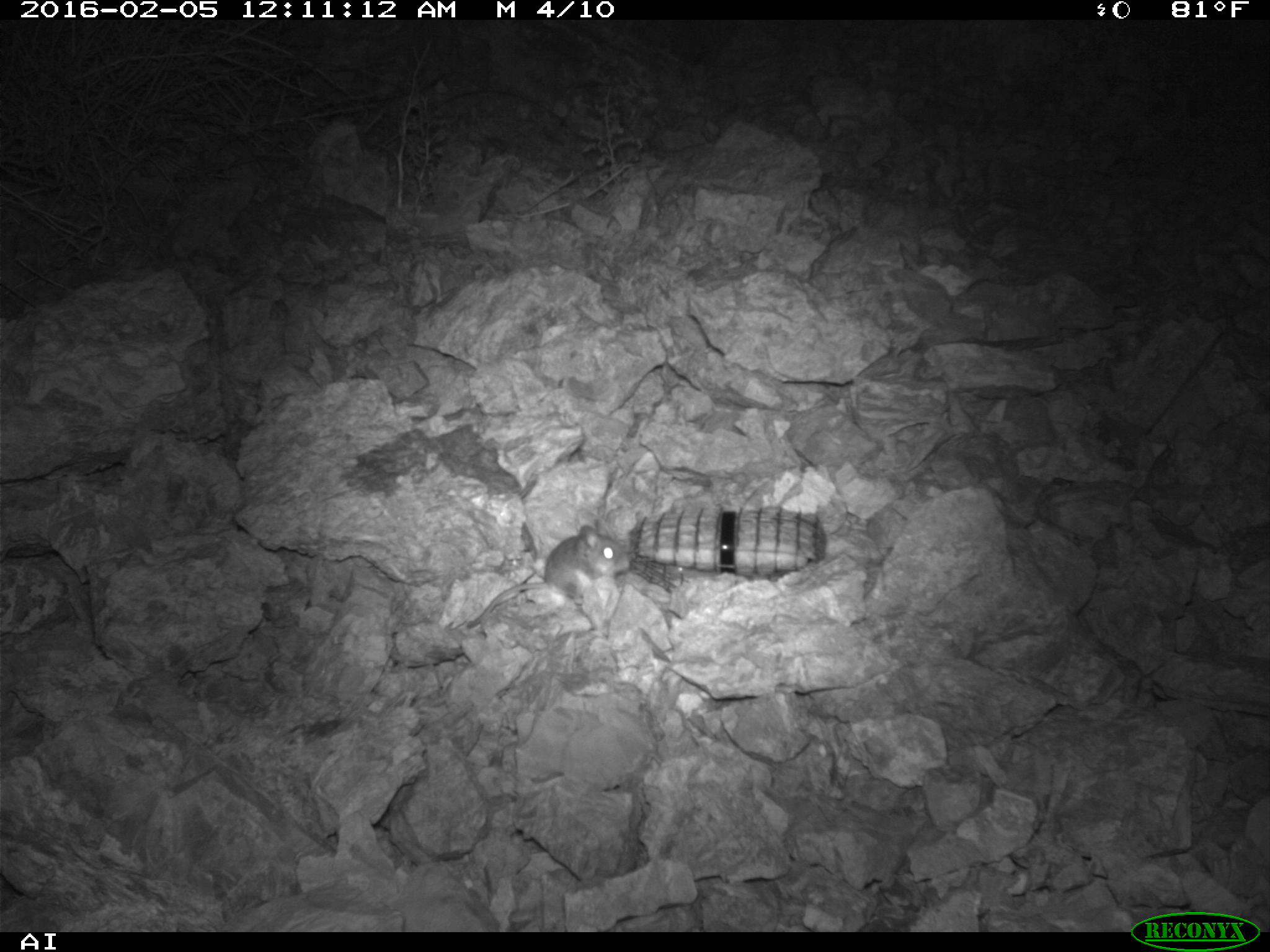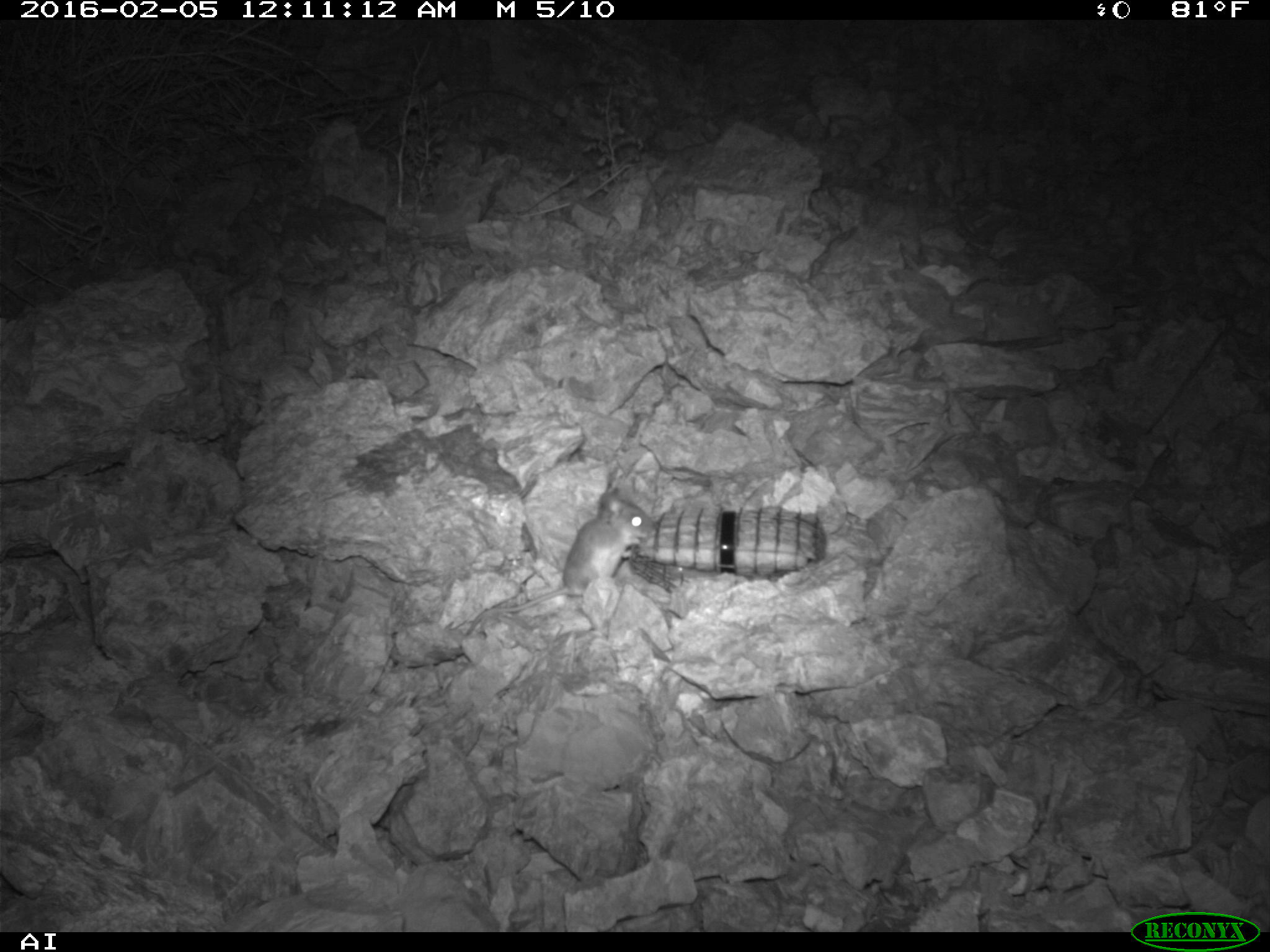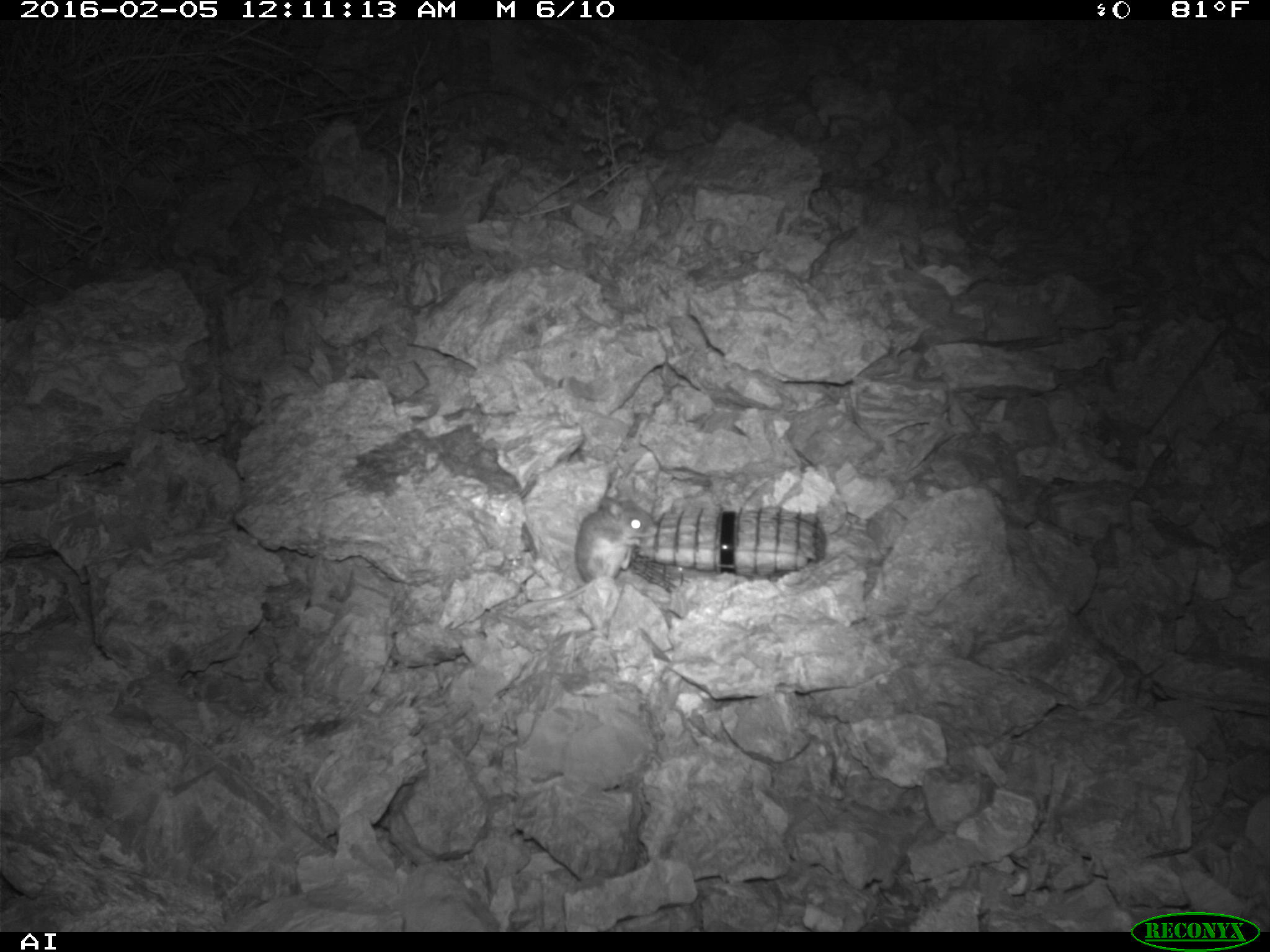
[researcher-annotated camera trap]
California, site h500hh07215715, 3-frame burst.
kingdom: Animalia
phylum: Chordata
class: Mammalia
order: Rodentia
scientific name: Rodentia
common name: rodent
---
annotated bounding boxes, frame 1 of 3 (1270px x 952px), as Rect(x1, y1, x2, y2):
rodent: Rect(464, 518, 629, 628)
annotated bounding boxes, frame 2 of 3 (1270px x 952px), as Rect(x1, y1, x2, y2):
rodent: Rect(464, 486, 653, 635)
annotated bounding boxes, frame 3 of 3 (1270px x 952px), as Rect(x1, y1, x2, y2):
rodent: Rect(528, 497, 657, 604)